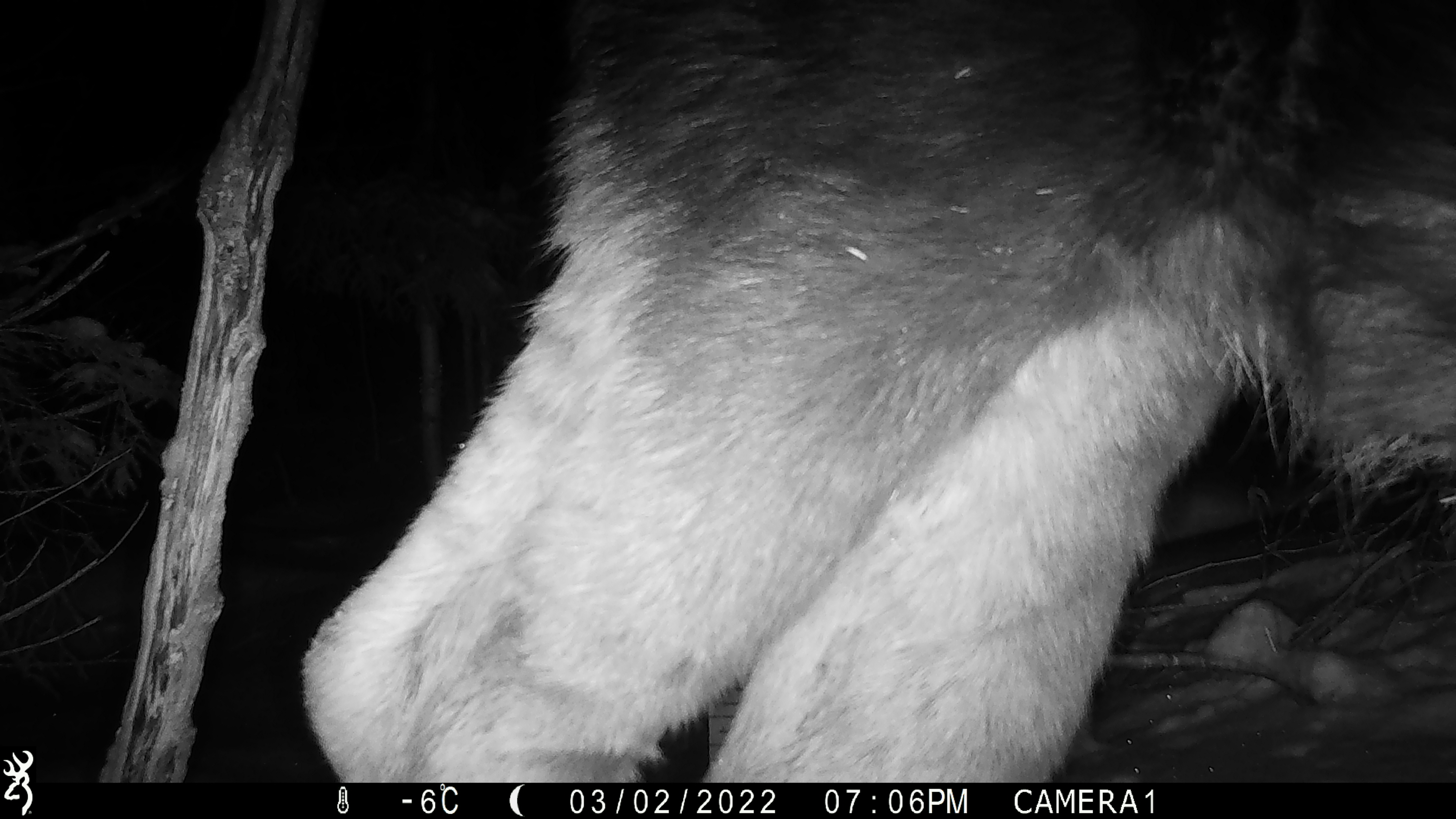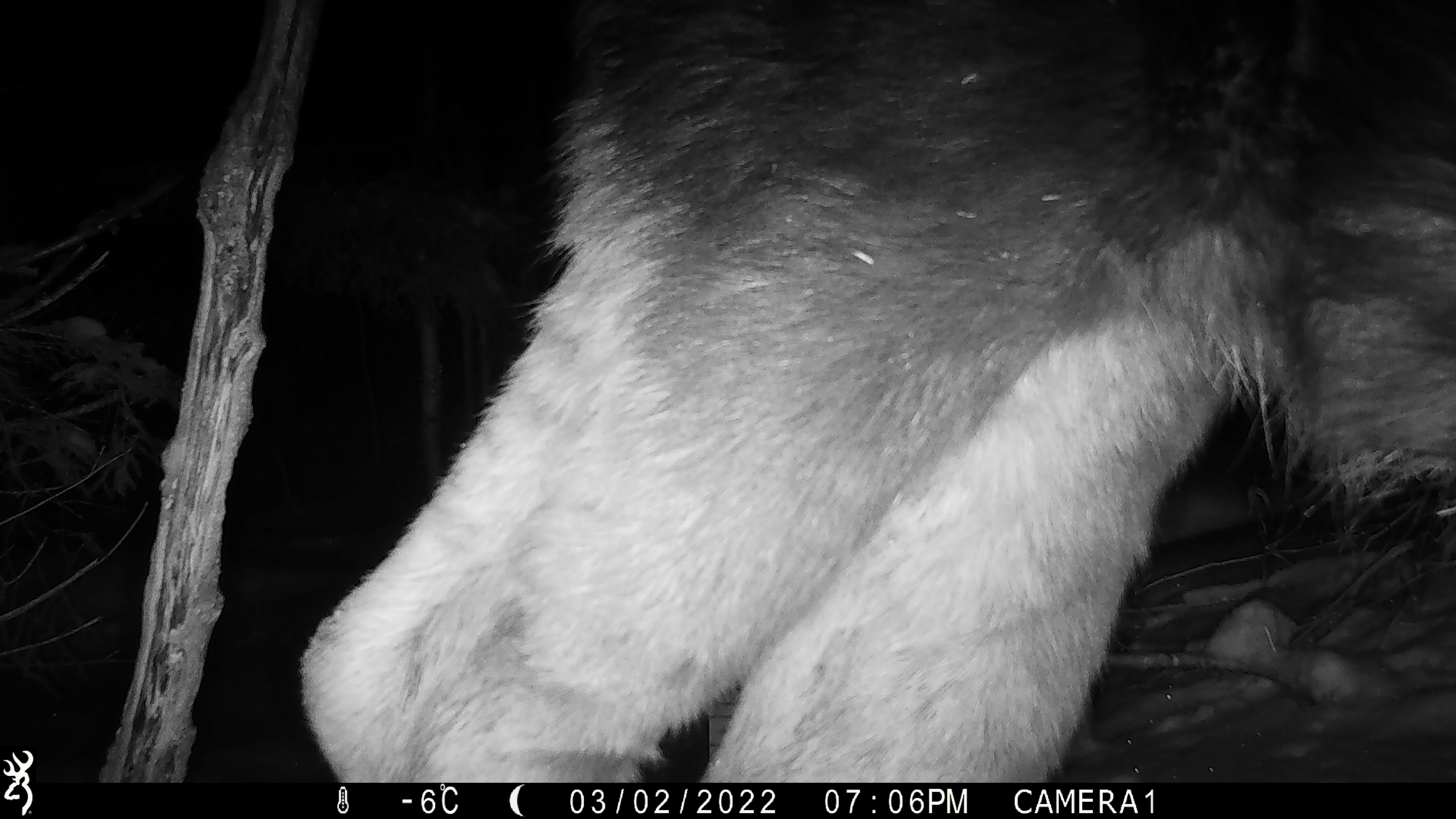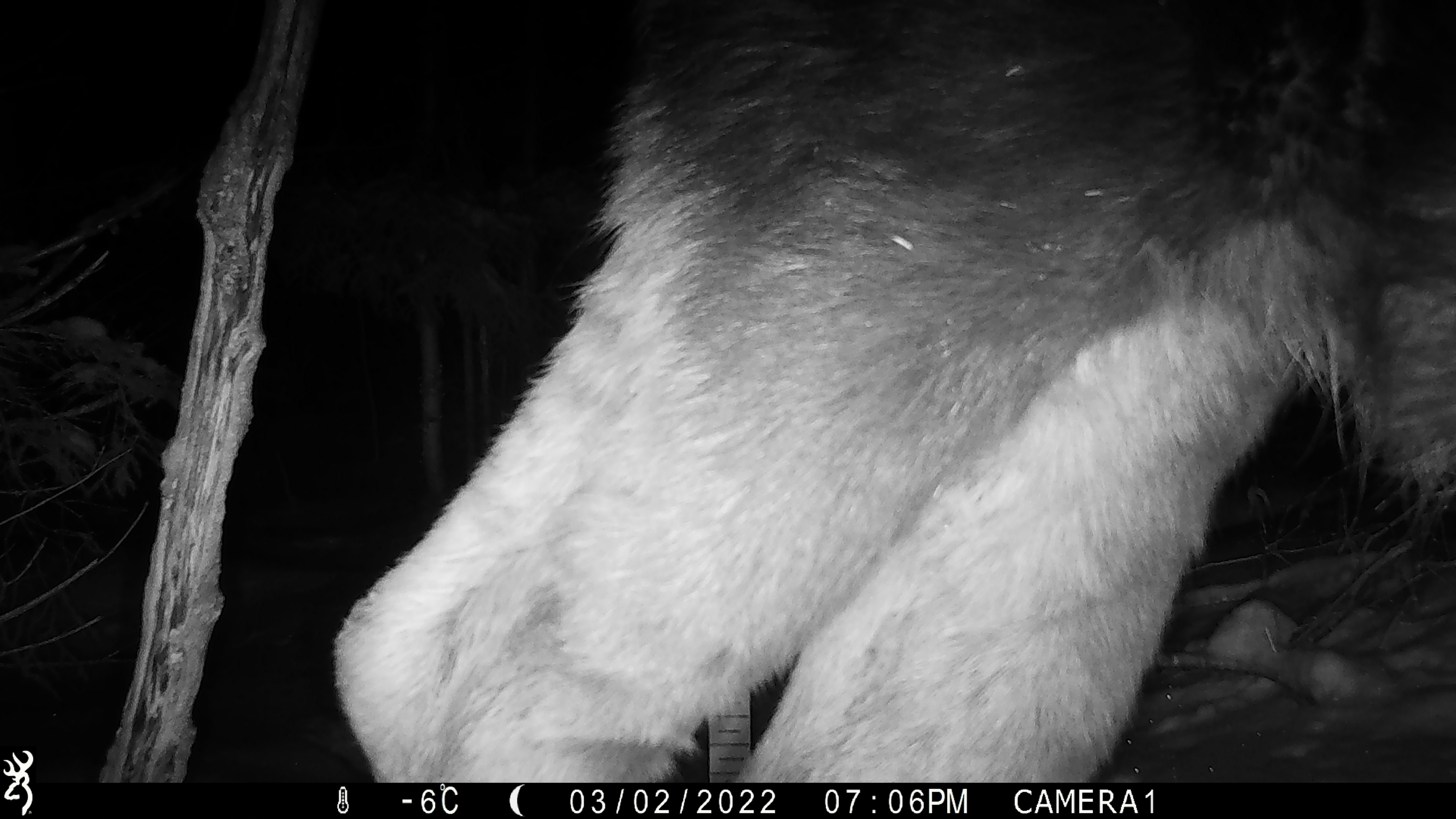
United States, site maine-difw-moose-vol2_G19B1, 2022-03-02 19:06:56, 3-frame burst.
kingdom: Animalia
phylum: Chordata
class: Mammalia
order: Artiodactyla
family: Cervidae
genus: Alces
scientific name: Alces alces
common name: moose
Moose (Alces alces).